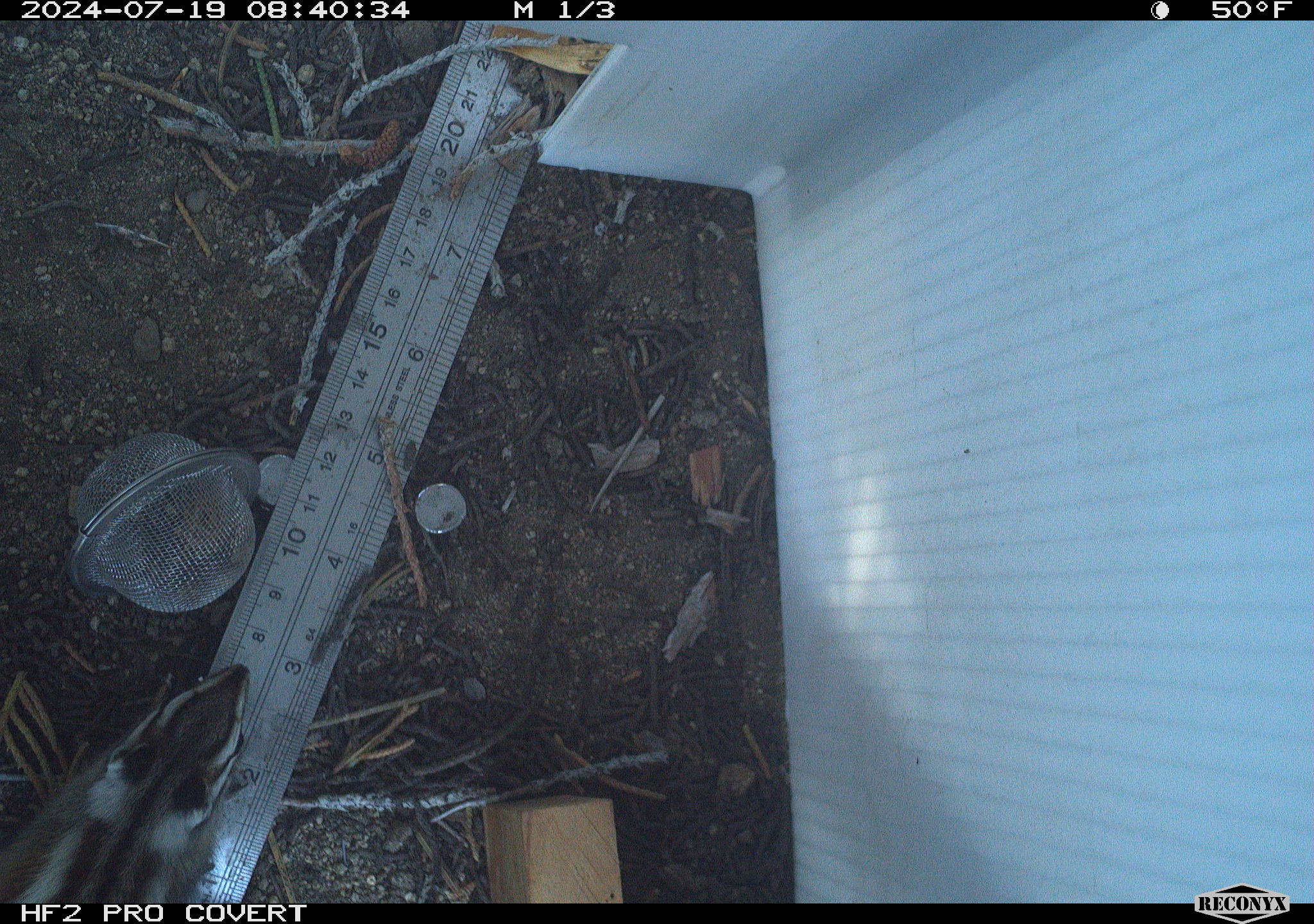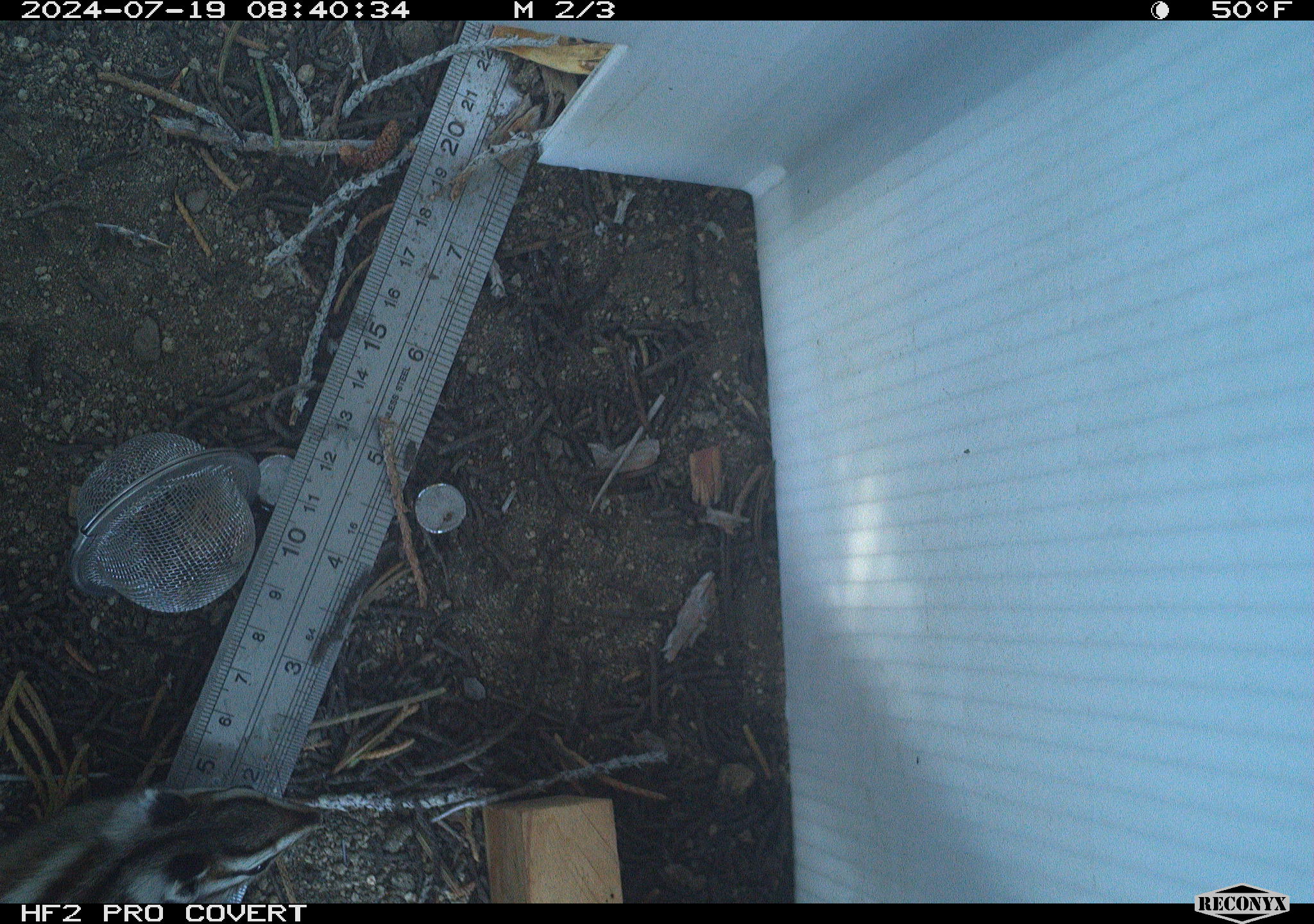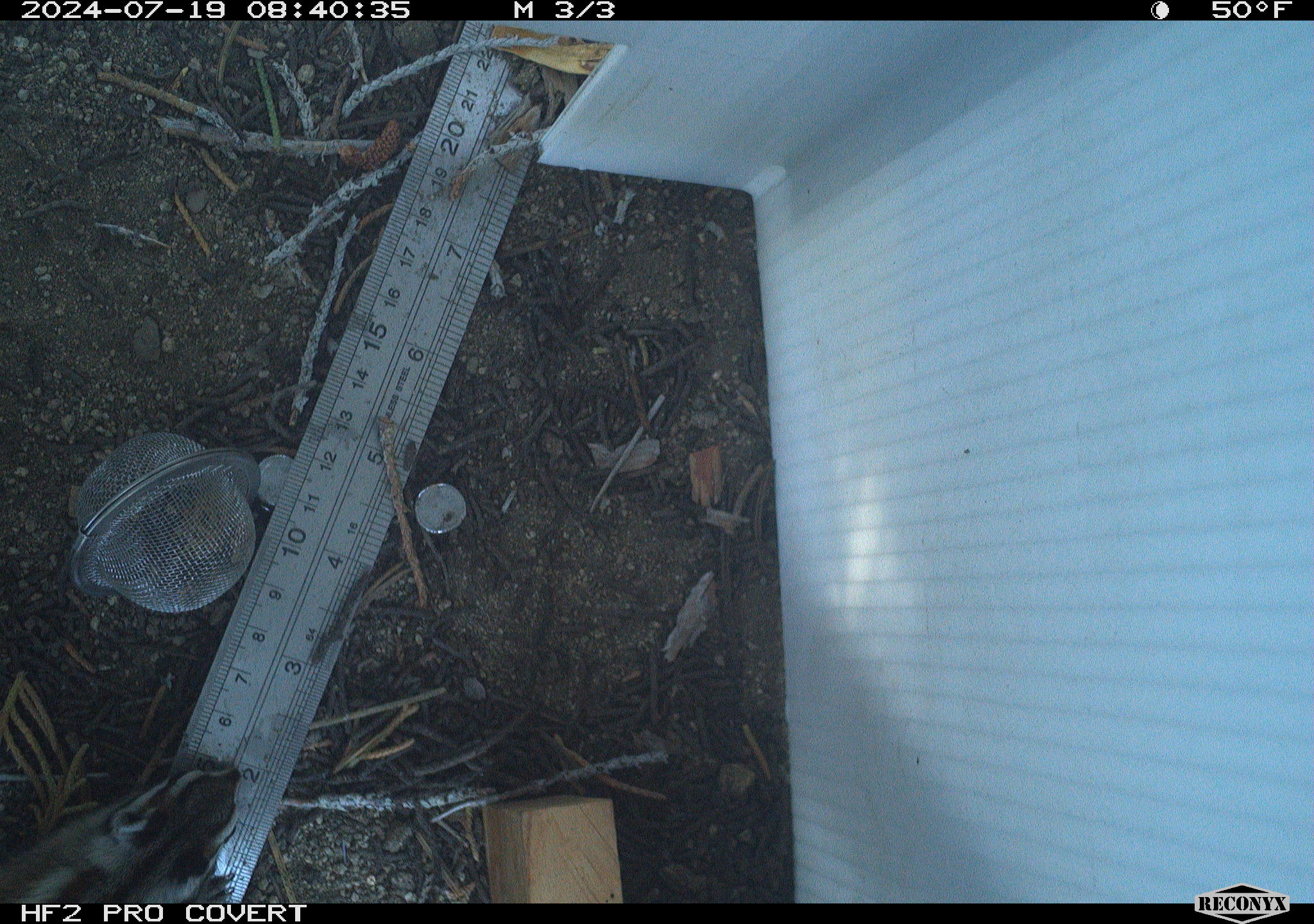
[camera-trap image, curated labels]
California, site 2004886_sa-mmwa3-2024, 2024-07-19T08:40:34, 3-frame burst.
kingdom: Animalia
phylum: Chordata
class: Mammalia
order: Rodentia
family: Sciuridae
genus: Neotamias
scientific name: Neotamias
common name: western chipmunks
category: neotamias species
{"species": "neotamias species (western chipmunks) (Neotamias)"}